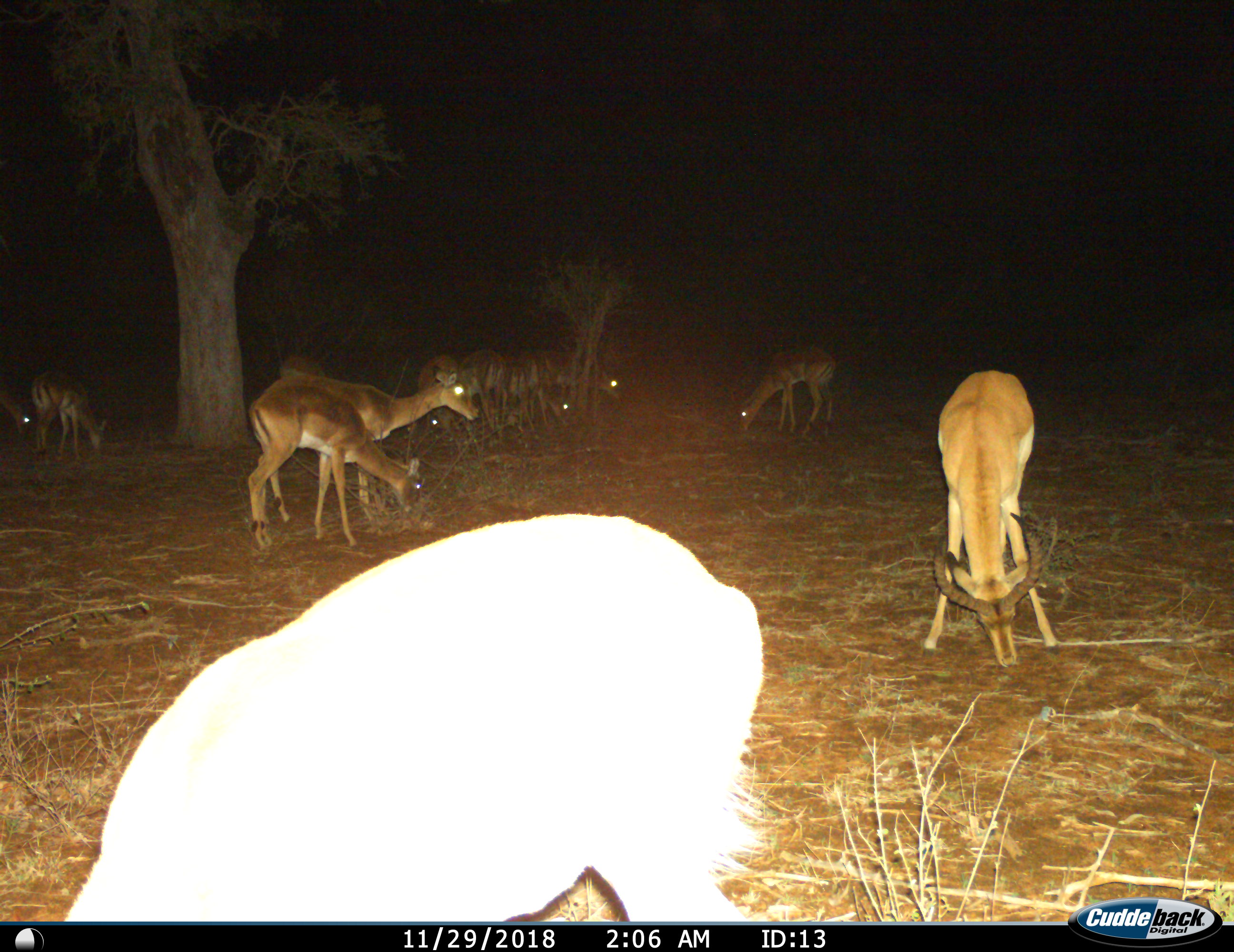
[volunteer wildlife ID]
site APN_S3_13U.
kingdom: Animalia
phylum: Chordata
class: Mammalia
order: Artiodactyla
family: Bovidae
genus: Aepyceros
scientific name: Aepyceros melampus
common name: impala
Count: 11-50.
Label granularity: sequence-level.